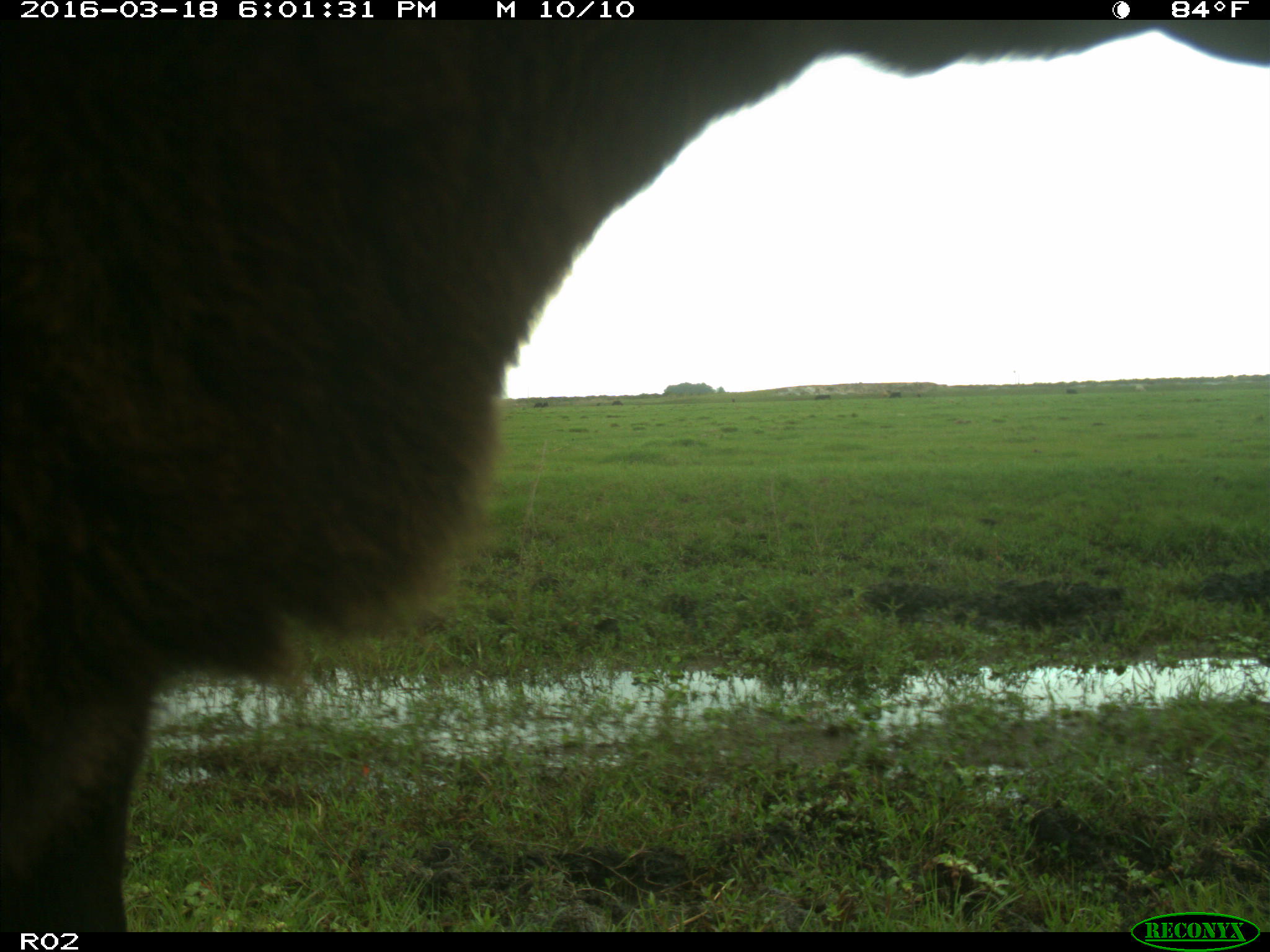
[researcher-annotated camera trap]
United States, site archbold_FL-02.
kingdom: Animalia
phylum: Chordata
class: Mammalia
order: Artiodactyla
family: Bovidae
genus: Bos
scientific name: Bos taurus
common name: domestic cow